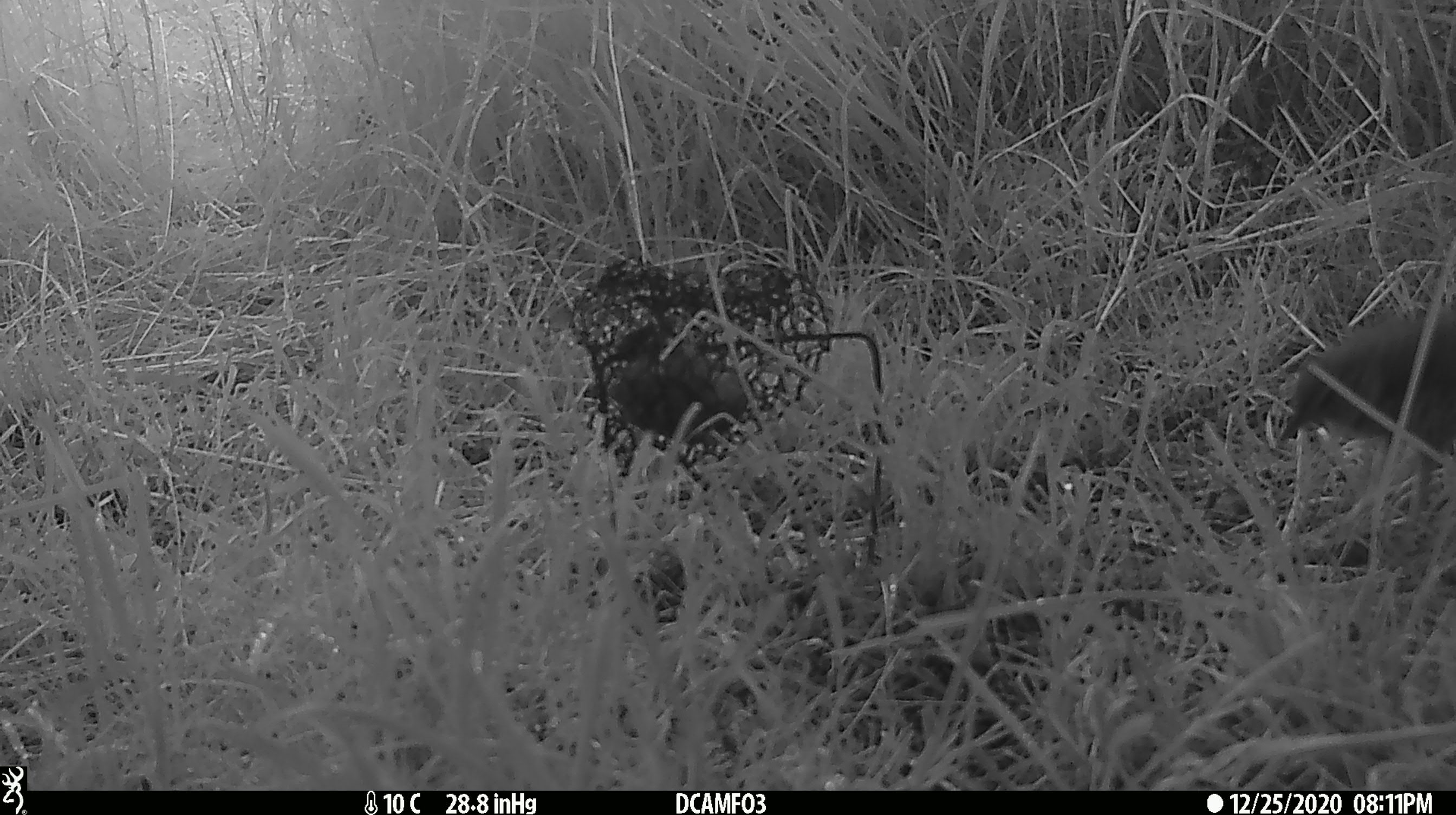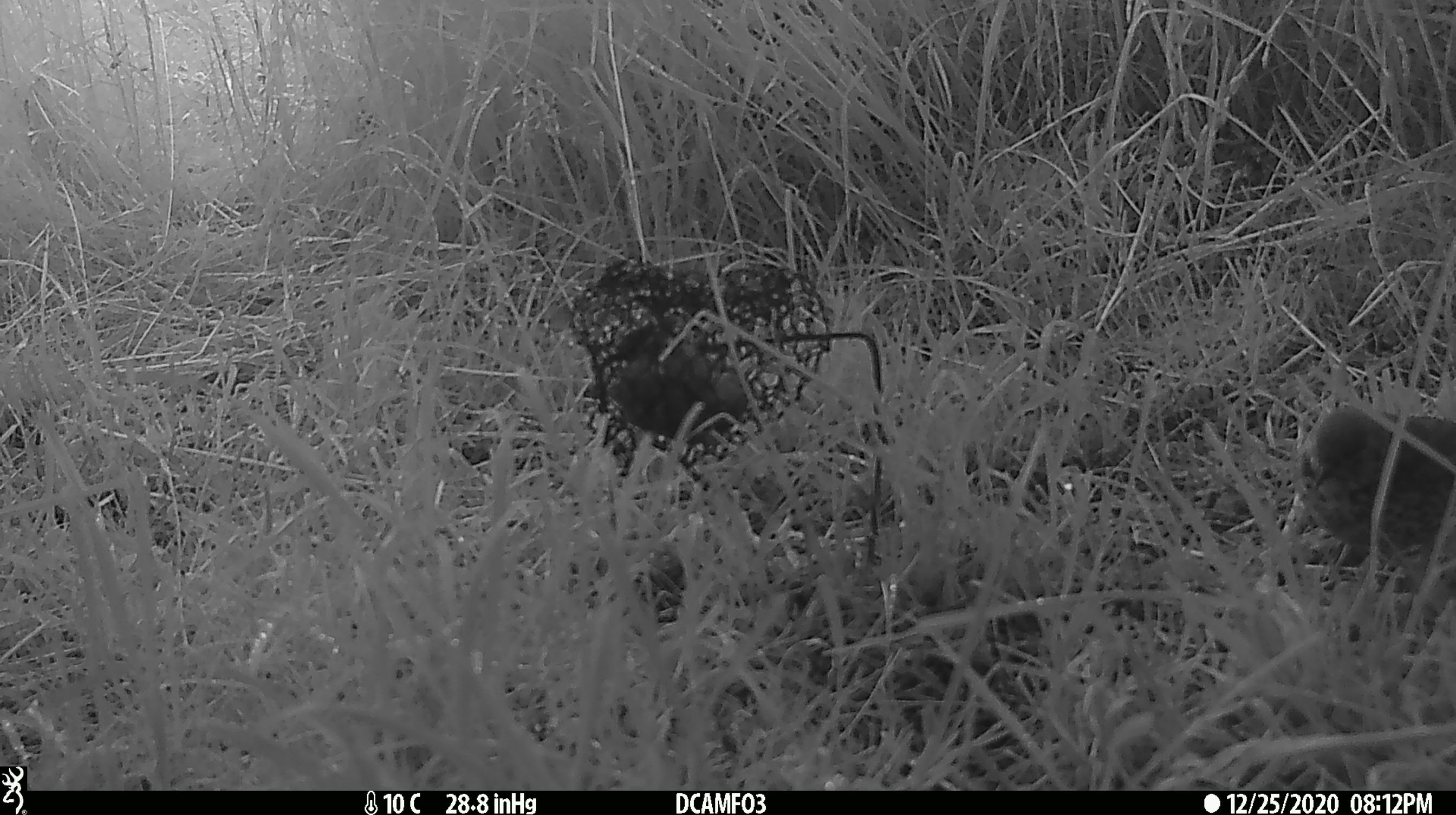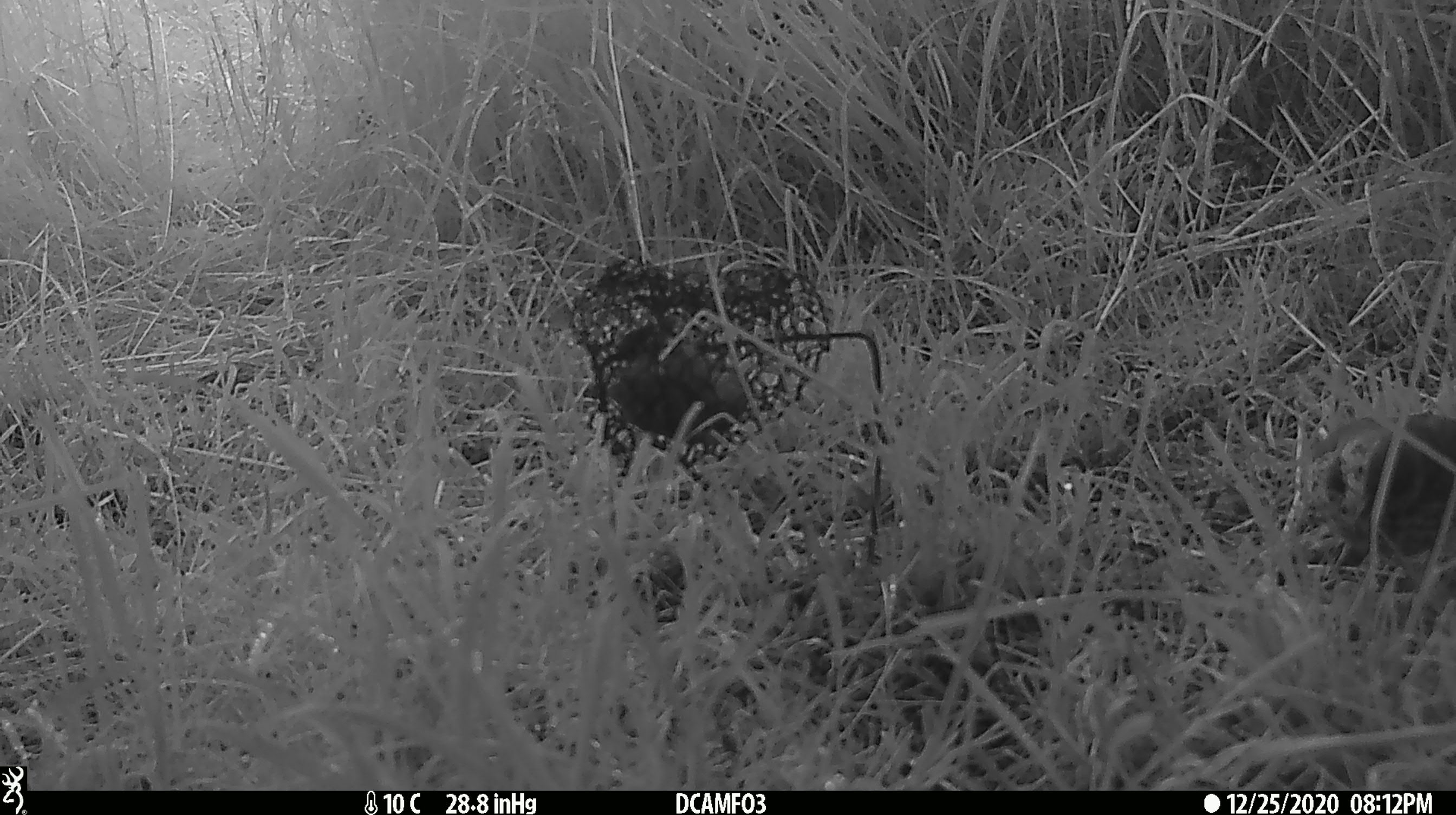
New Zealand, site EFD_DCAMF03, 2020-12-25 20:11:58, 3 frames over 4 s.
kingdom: Animalia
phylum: Chordata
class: Aves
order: Passeriformes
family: Turdidae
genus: Turdus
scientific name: Turdus philomelos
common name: song thrush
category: thrush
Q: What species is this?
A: Thrush (song thrush) (Turdus philomelos).